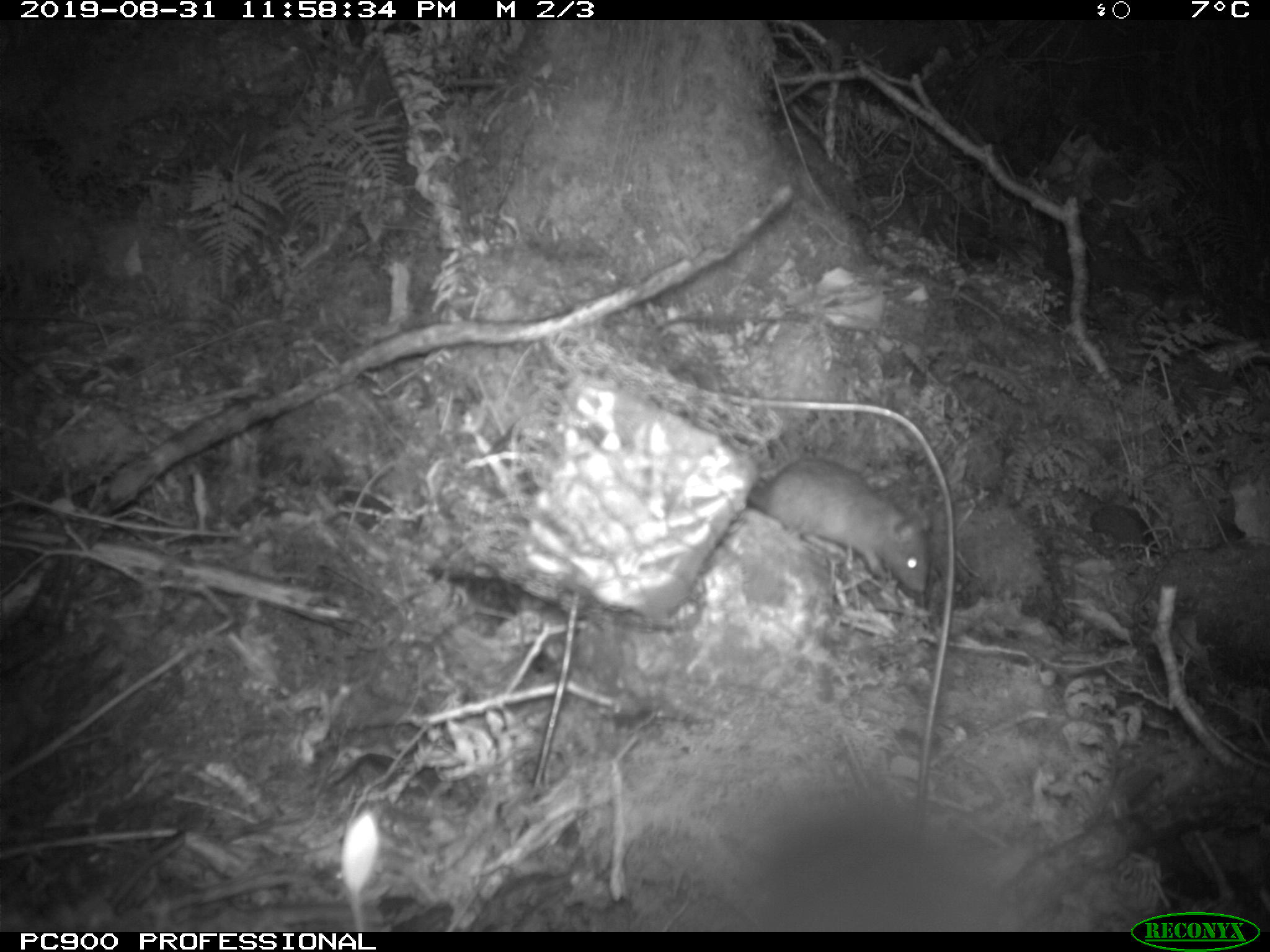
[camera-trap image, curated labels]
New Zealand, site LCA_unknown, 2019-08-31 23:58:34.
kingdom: Animalia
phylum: Chordata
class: Mammalia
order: Rodentia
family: Muridae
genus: Rattus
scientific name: Rattus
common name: rat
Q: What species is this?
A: Rat (Rattus).